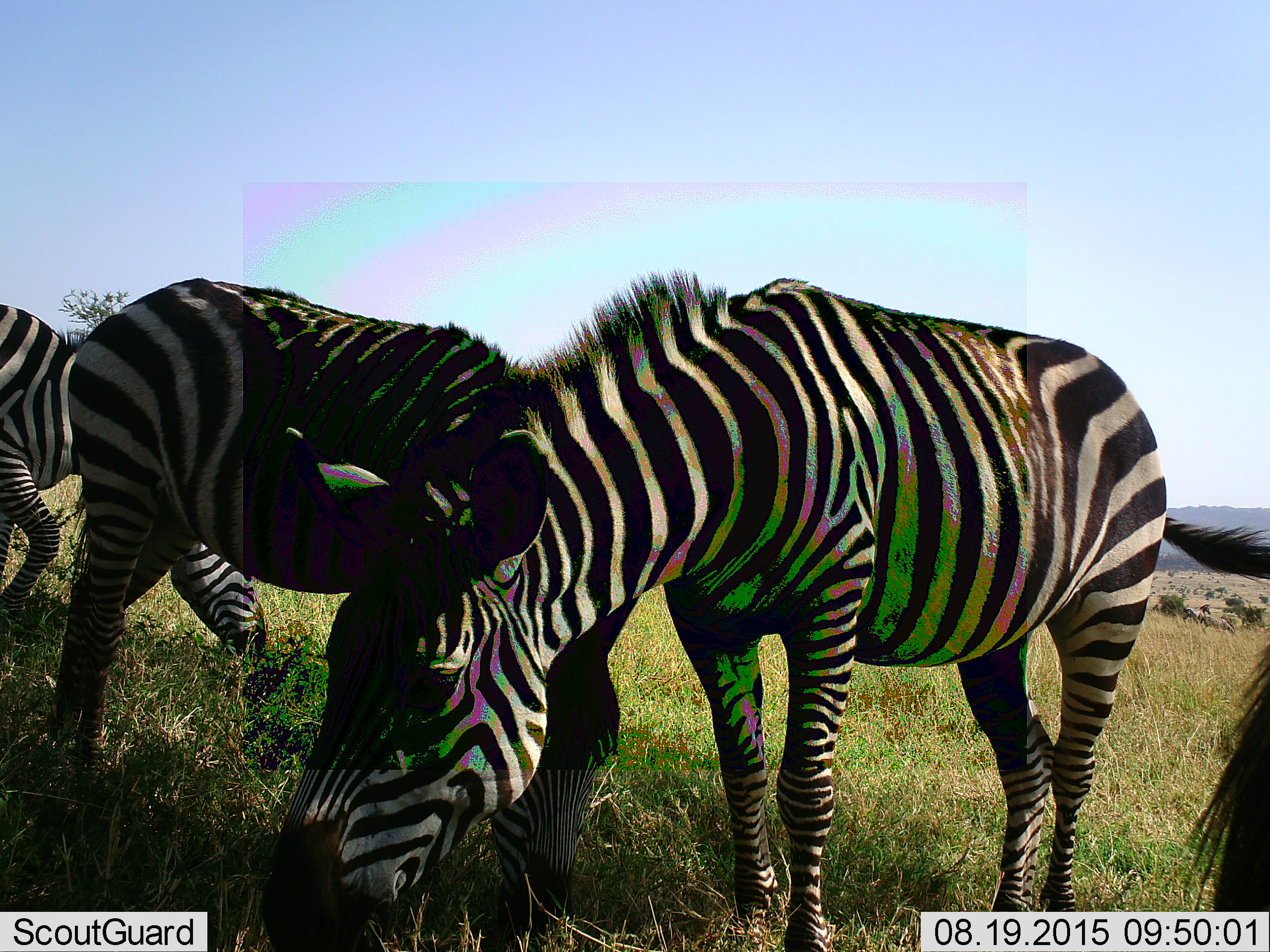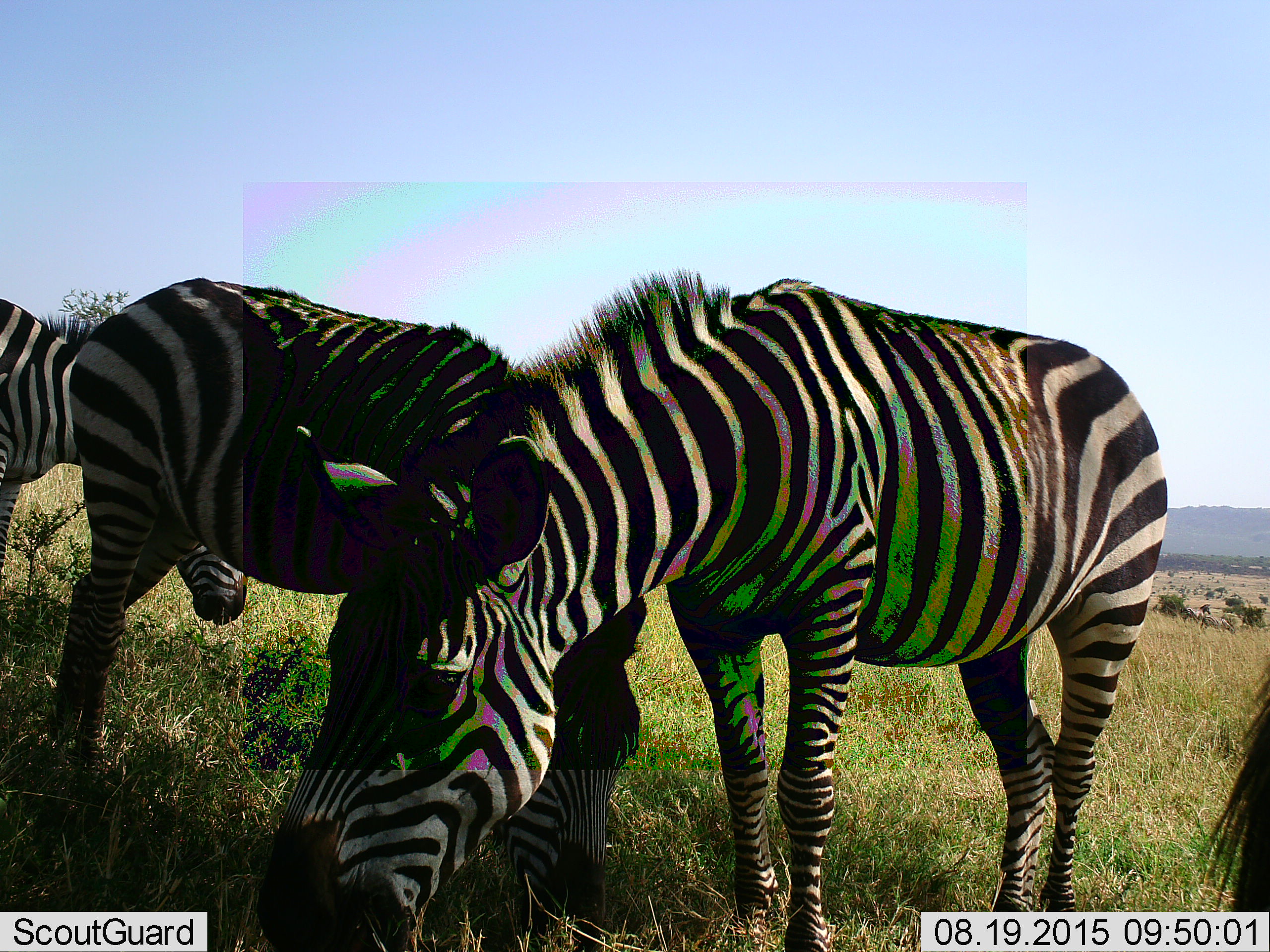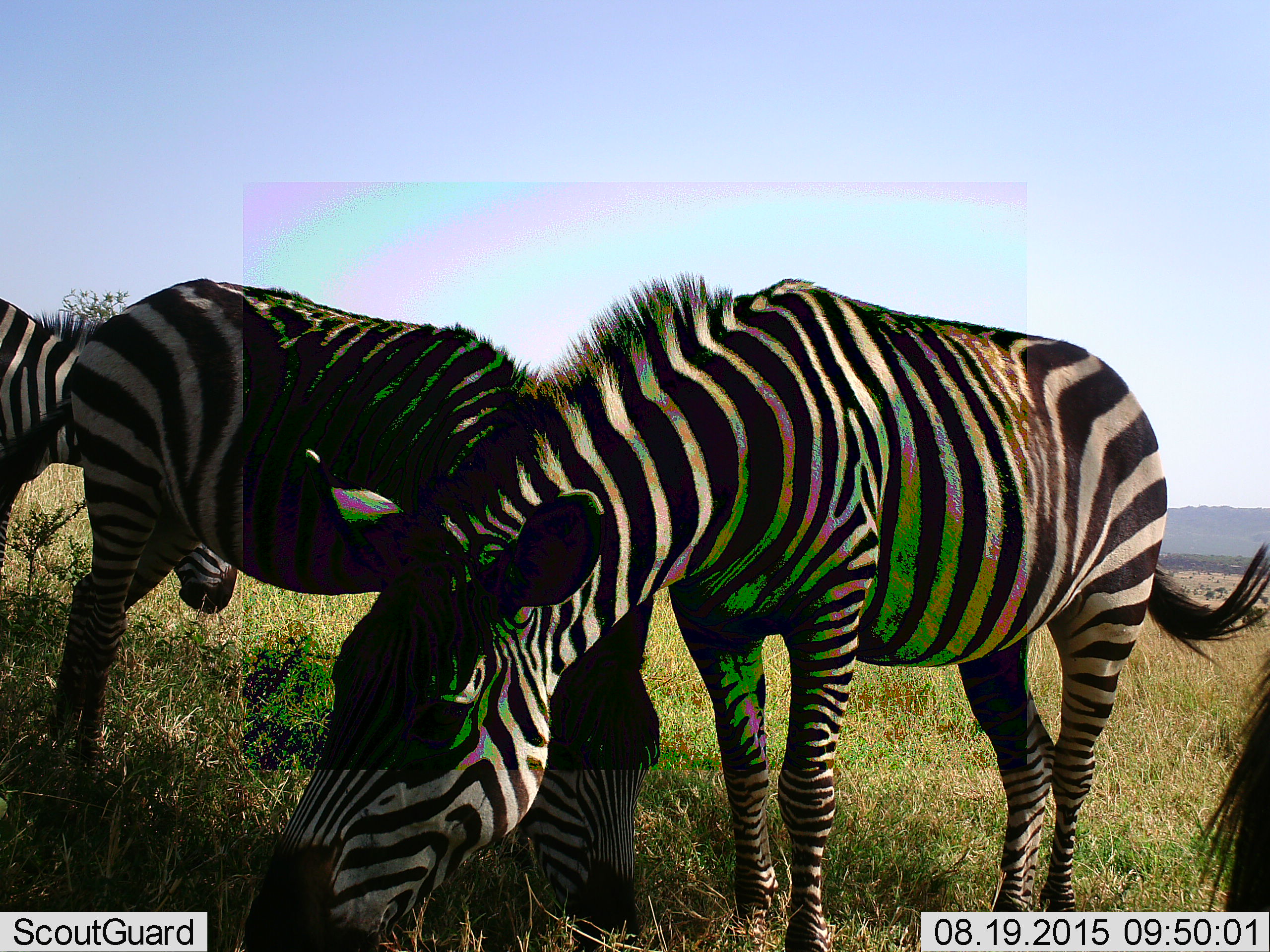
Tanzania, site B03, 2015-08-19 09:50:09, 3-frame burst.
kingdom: Animalia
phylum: Chordata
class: Mammalia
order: Perissodactyla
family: Equidae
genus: Equus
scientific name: Equus quagga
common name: plains zebra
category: zebra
Zebra (plains zebra) (Equus quagga), count 4. Behavior (volunteer vote fractions): standing 30%, resting 0%, moving 20%, interacting 5%. Young present (vote fraction): 0%. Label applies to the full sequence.